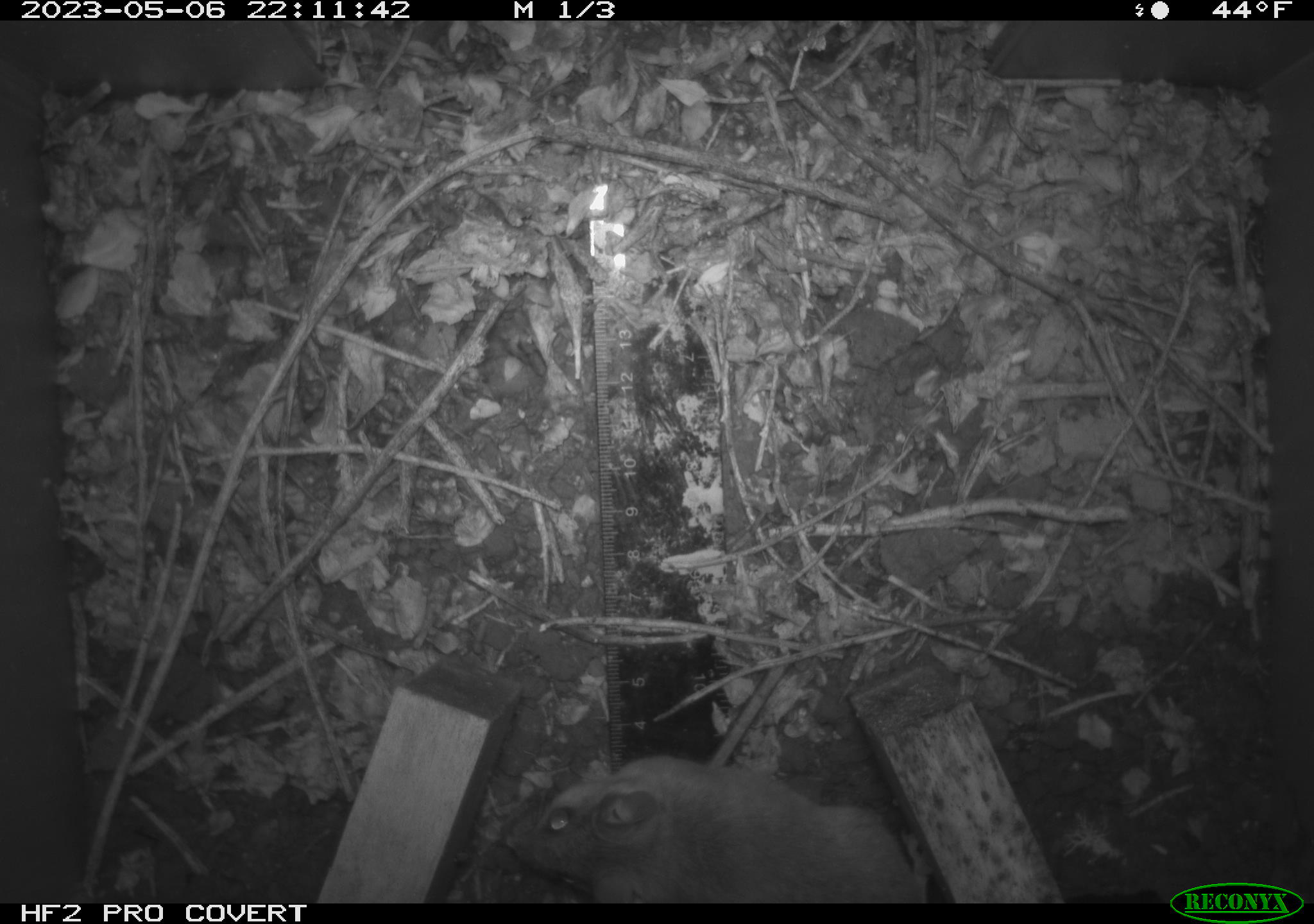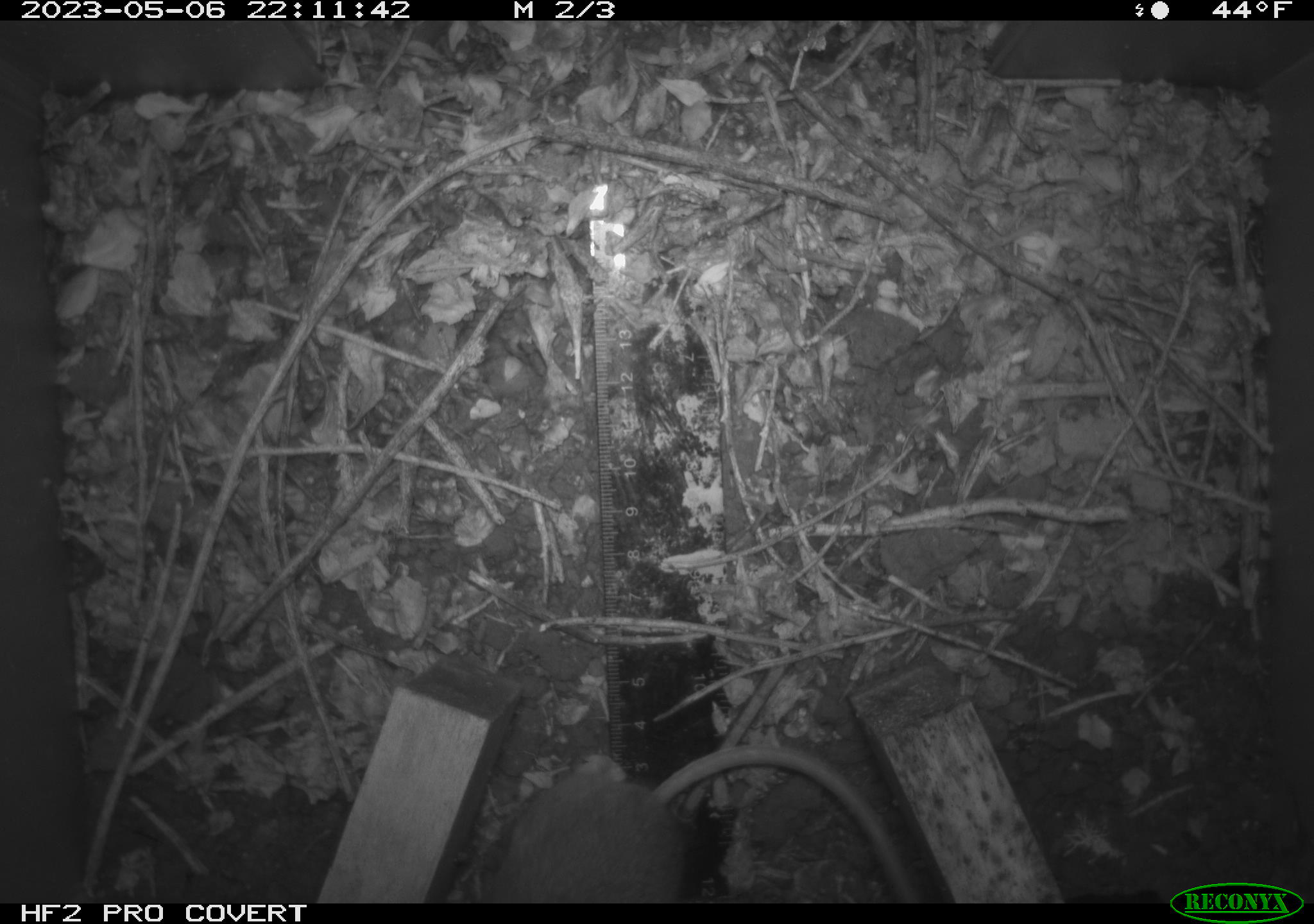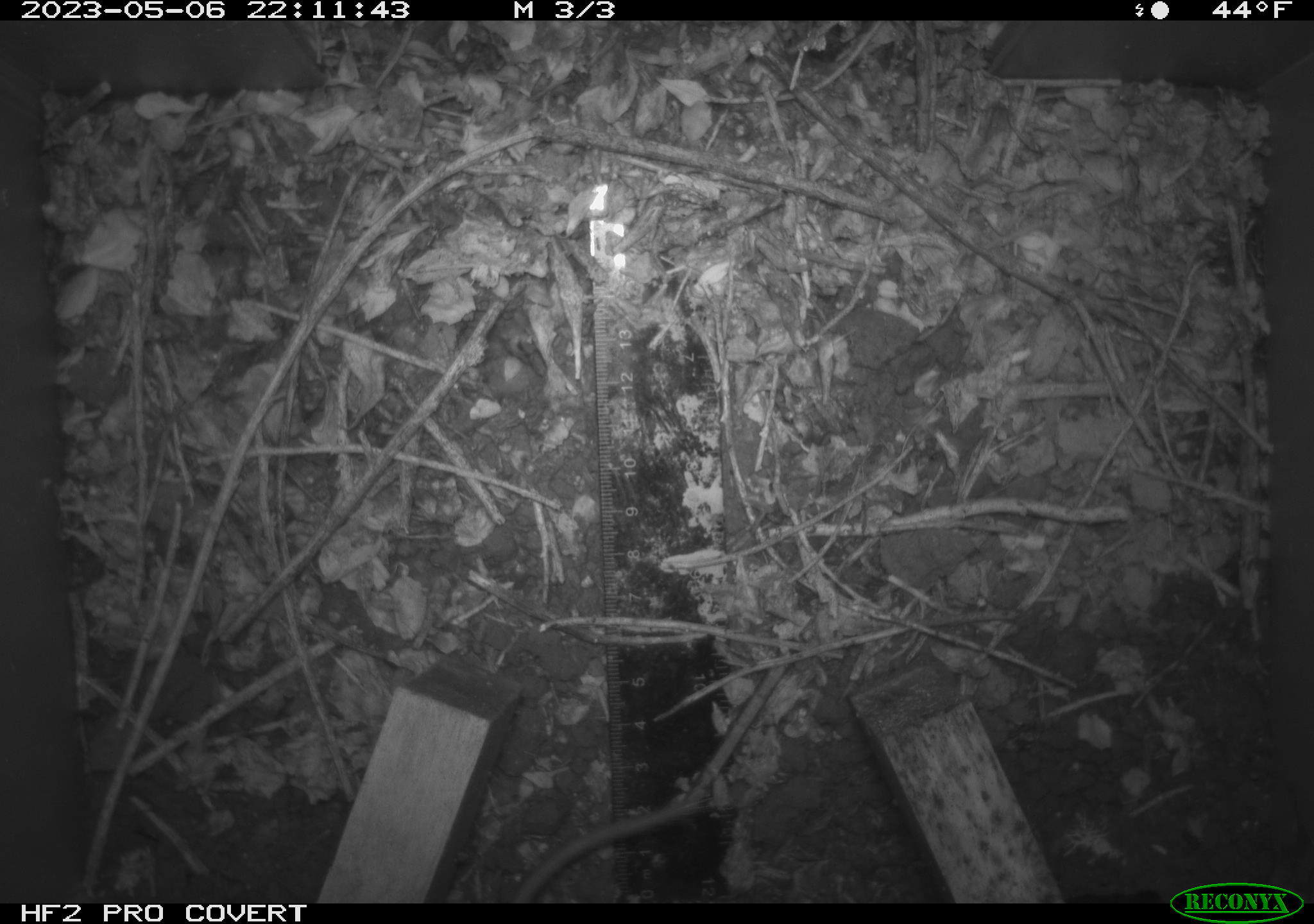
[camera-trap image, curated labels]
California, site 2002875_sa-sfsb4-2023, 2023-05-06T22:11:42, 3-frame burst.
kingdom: Animalia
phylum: Chordata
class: Mammalia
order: Rodentia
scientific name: Rodentia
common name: mouse species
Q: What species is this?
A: Mouse species (Rodentia).